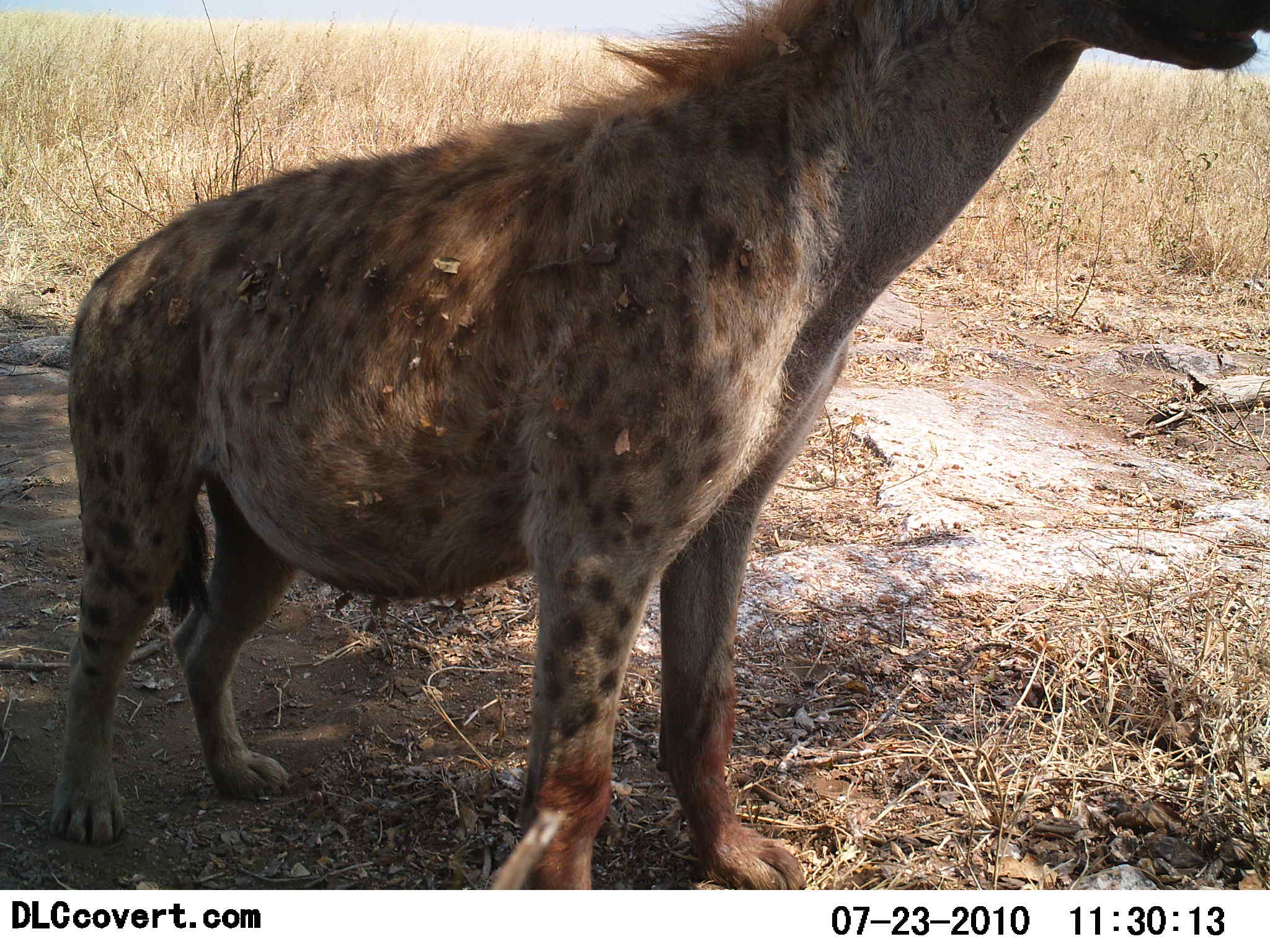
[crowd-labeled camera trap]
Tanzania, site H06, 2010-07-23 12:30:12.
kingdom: Animalia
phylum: Chordata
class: Mammalia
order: Carnivora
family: Hyaenidae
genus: Crocuta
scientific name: Crocuta crocuta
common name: spotted hyena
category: hyenaspotted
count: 1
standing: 100%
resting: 0%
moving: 0%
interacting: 0%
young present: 7%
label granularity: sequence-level